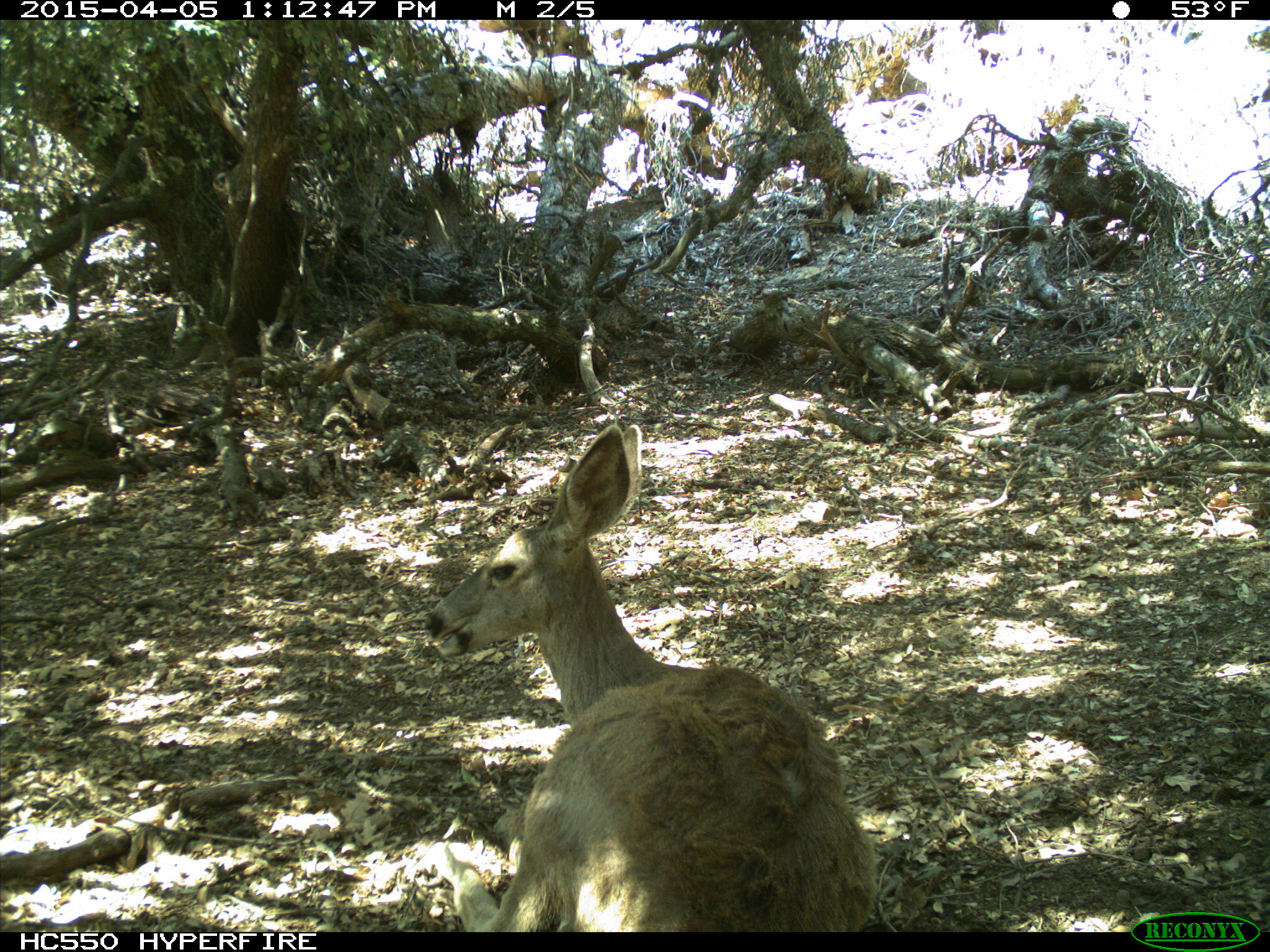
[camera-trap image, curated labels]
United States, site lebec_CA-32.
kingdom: Animalia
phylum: Chordata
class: Mammalia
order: Artiodactyla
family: Cervidae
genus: Odocoileus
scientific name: Odocoileus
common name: deer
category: unidentified deer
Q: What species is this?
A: Unidentified deer (deer) (Odocoileus).